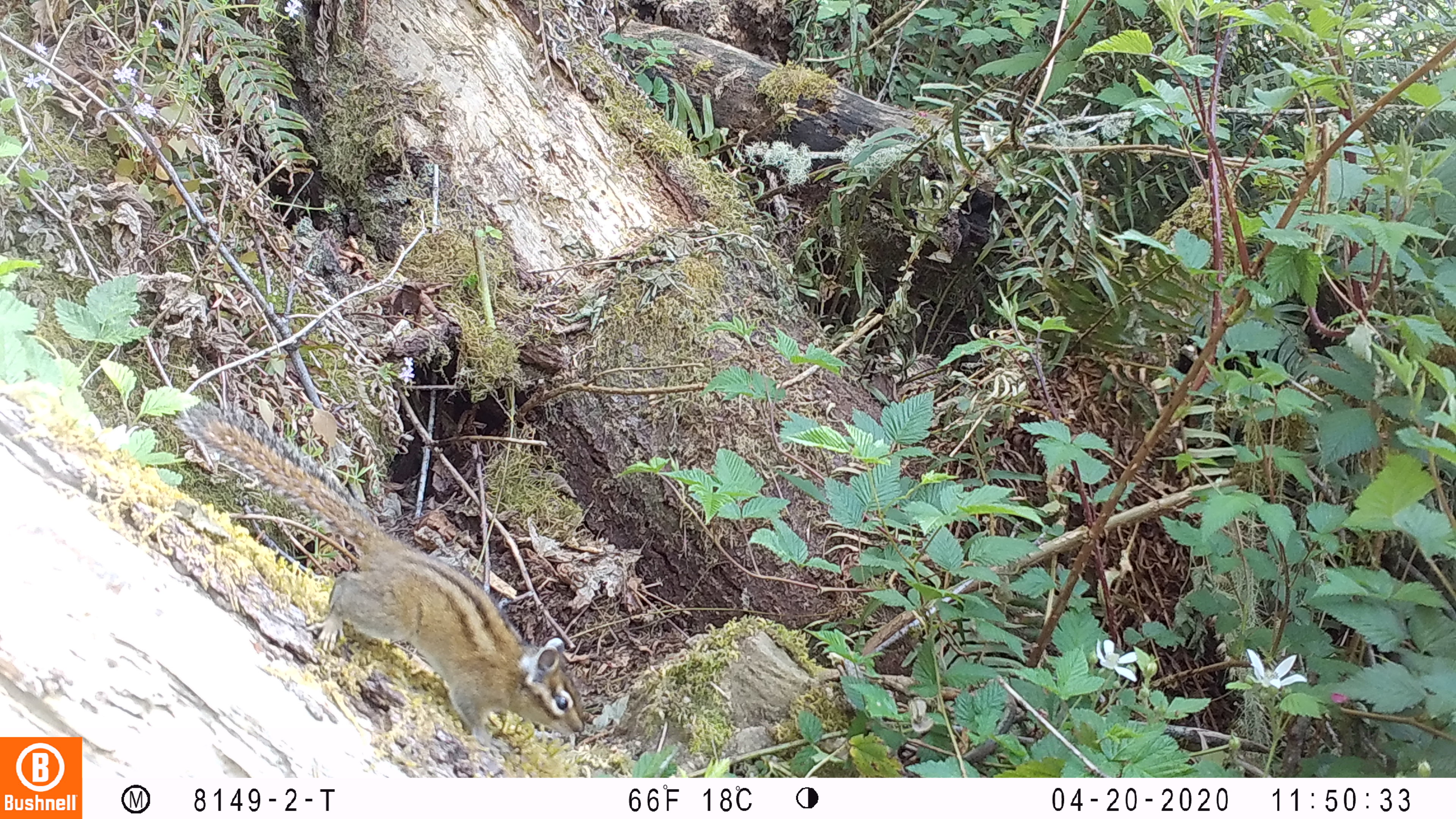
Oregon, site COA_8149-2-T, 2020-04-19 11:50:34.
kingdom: Animalia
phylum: Chordata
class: Mammalia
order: Rodentia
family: Sciuridae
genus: Neotamias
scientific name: Neotamias townsendii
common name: townsend's chipmunk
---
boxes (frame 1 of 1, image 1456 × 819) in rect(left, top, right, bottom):
townsend's chipmunk: rect(173, 391, 588, 744)